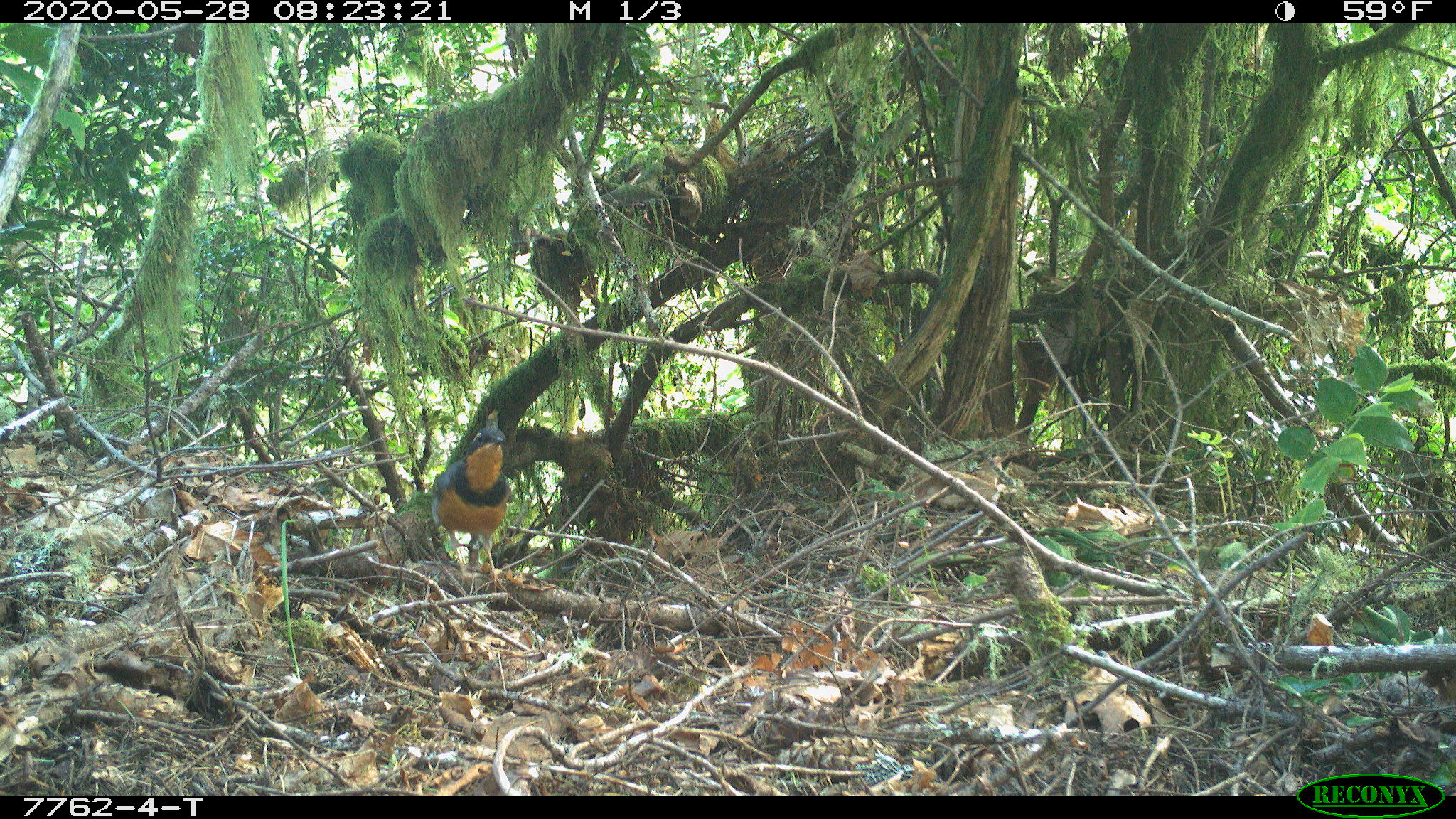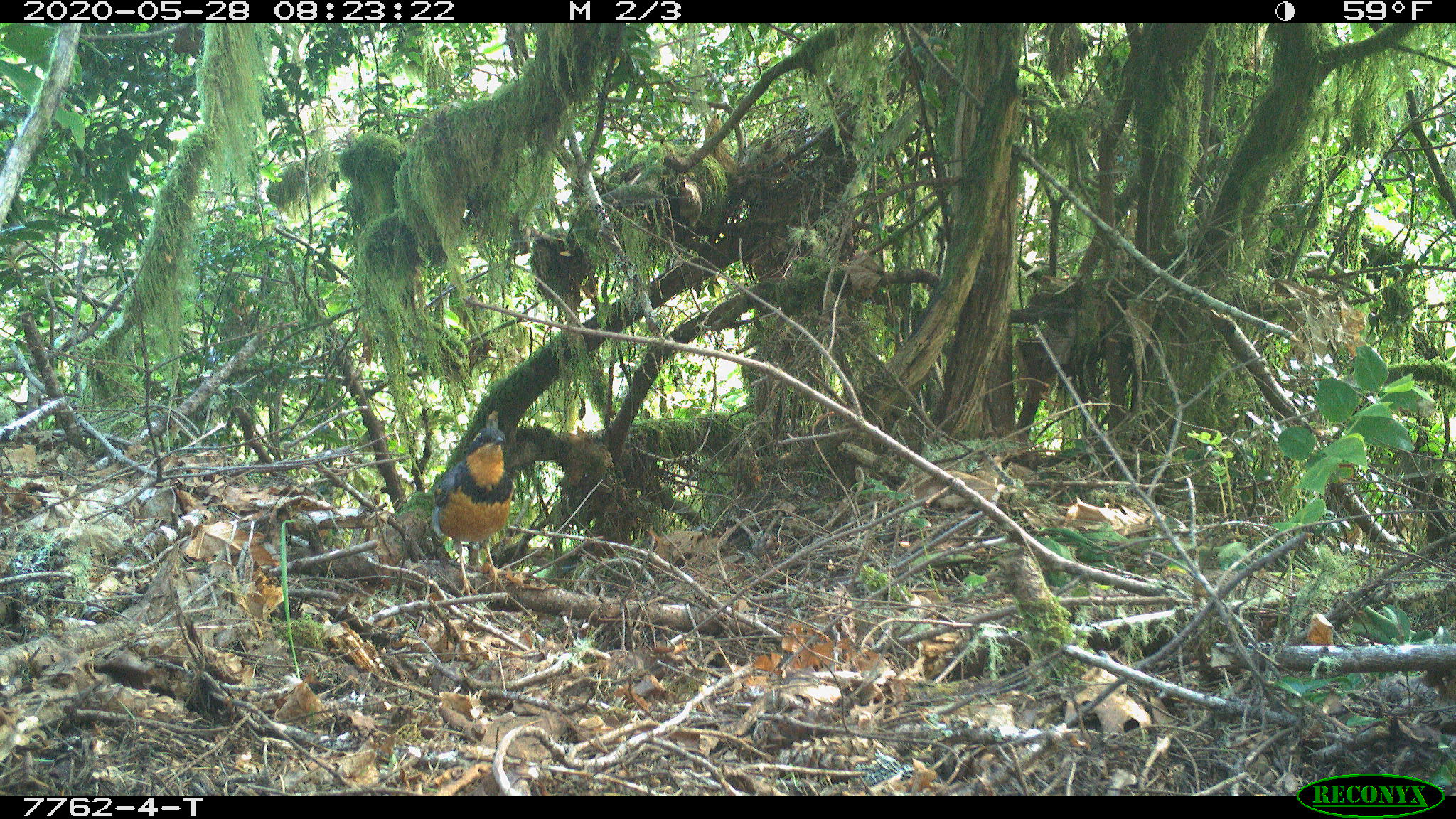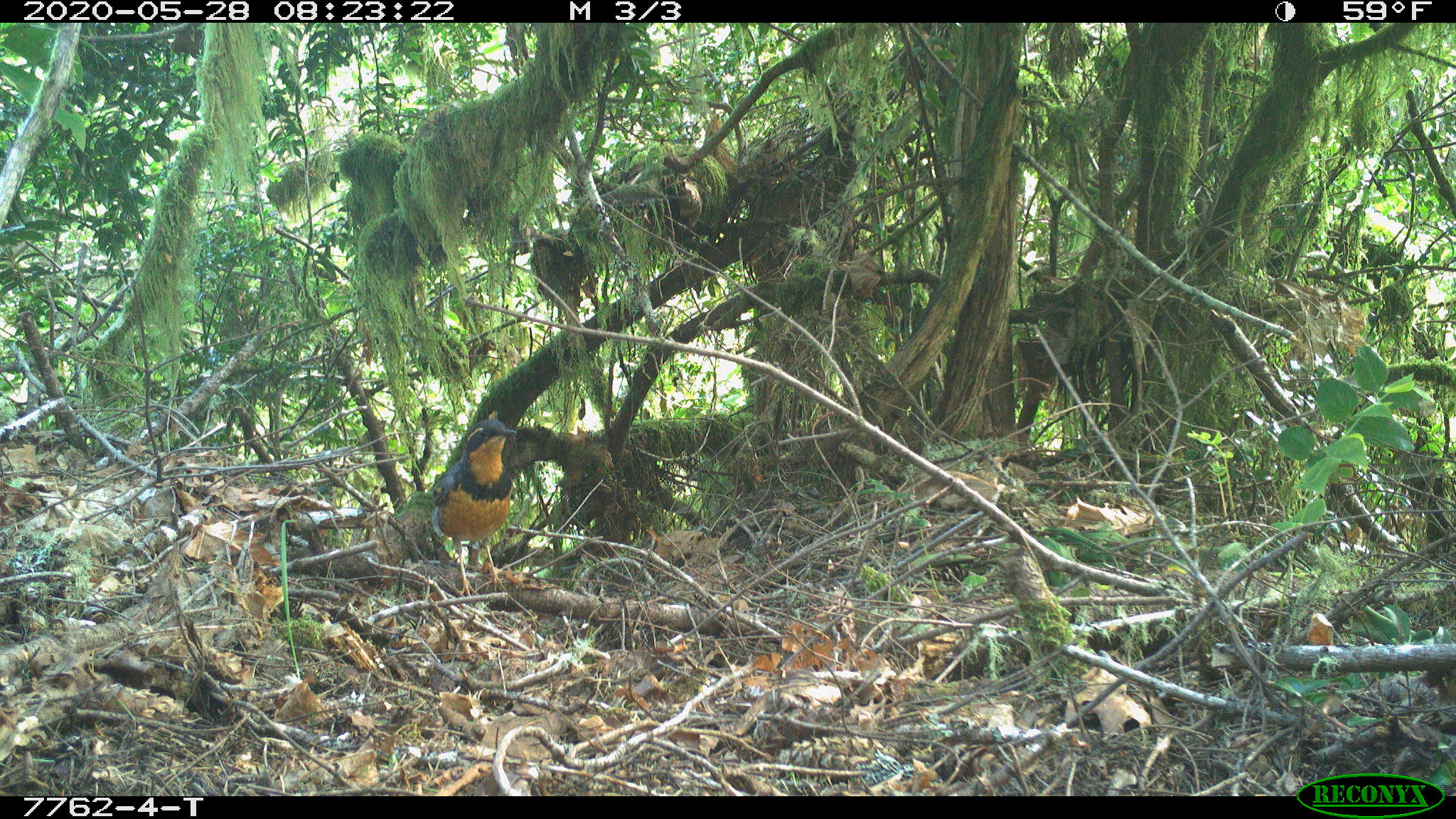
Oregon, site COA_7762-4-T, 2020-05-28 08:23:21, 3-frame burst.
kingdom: Animalia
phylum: Chordata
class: Aves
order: Passeriformes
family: Turdidae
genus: Ixoreus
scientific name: Ixoreus naevius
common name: varied thrush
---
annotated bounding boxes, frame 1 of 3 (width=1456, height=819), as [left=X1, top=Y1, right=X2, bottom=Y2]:
varied thrush: [left=433, top=423, right=514, bottom=566]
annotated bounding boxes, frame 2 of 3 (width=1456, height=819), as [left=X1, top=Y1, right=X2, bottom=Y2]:
varied thrush: [left=434, top=419, right=518, bottom=587]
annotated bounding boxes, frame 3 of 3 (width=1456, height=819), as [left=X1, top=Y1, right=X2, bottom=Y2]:
varied thrush: [left=434, top=417, right=520, bottom=594]